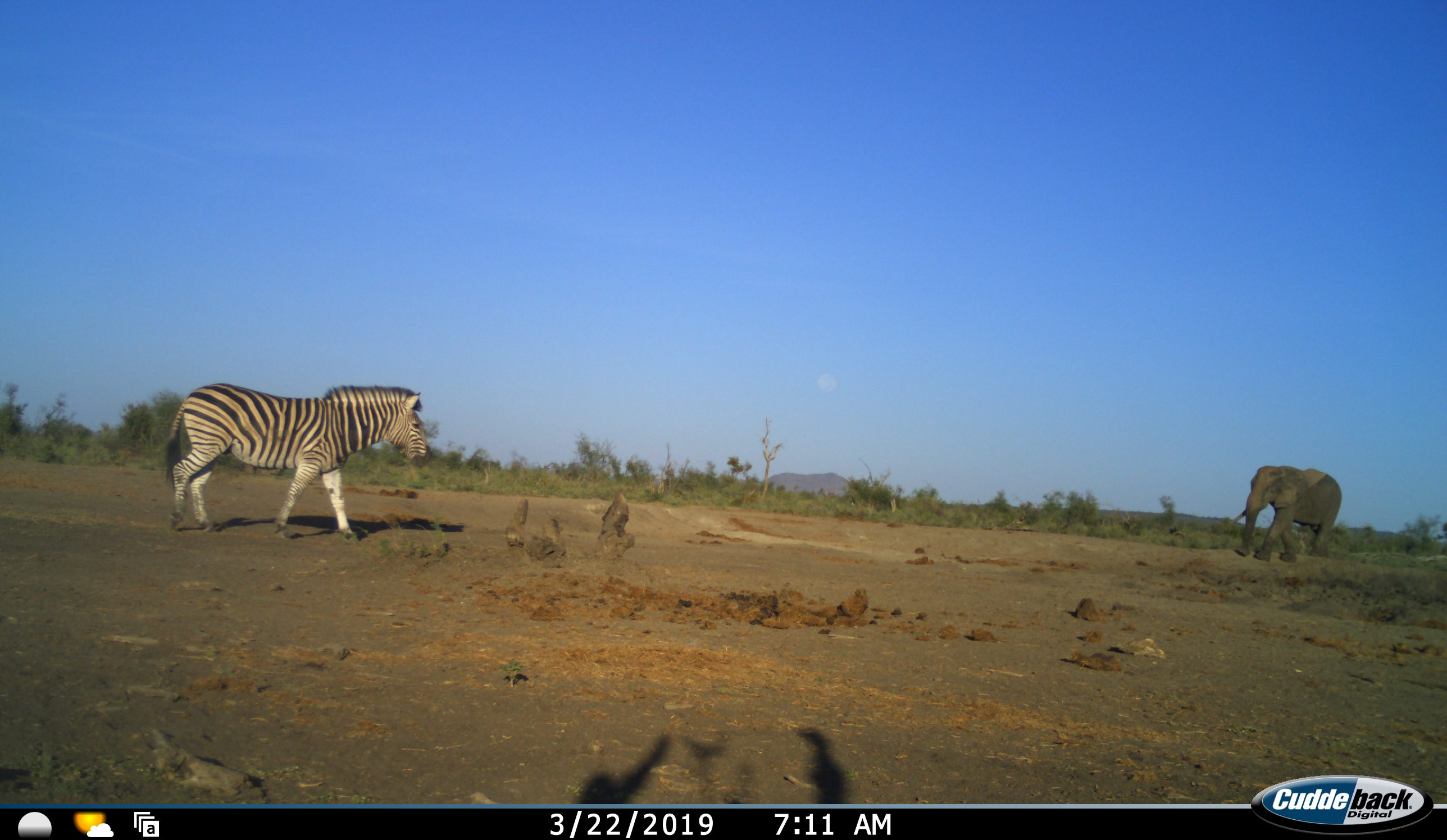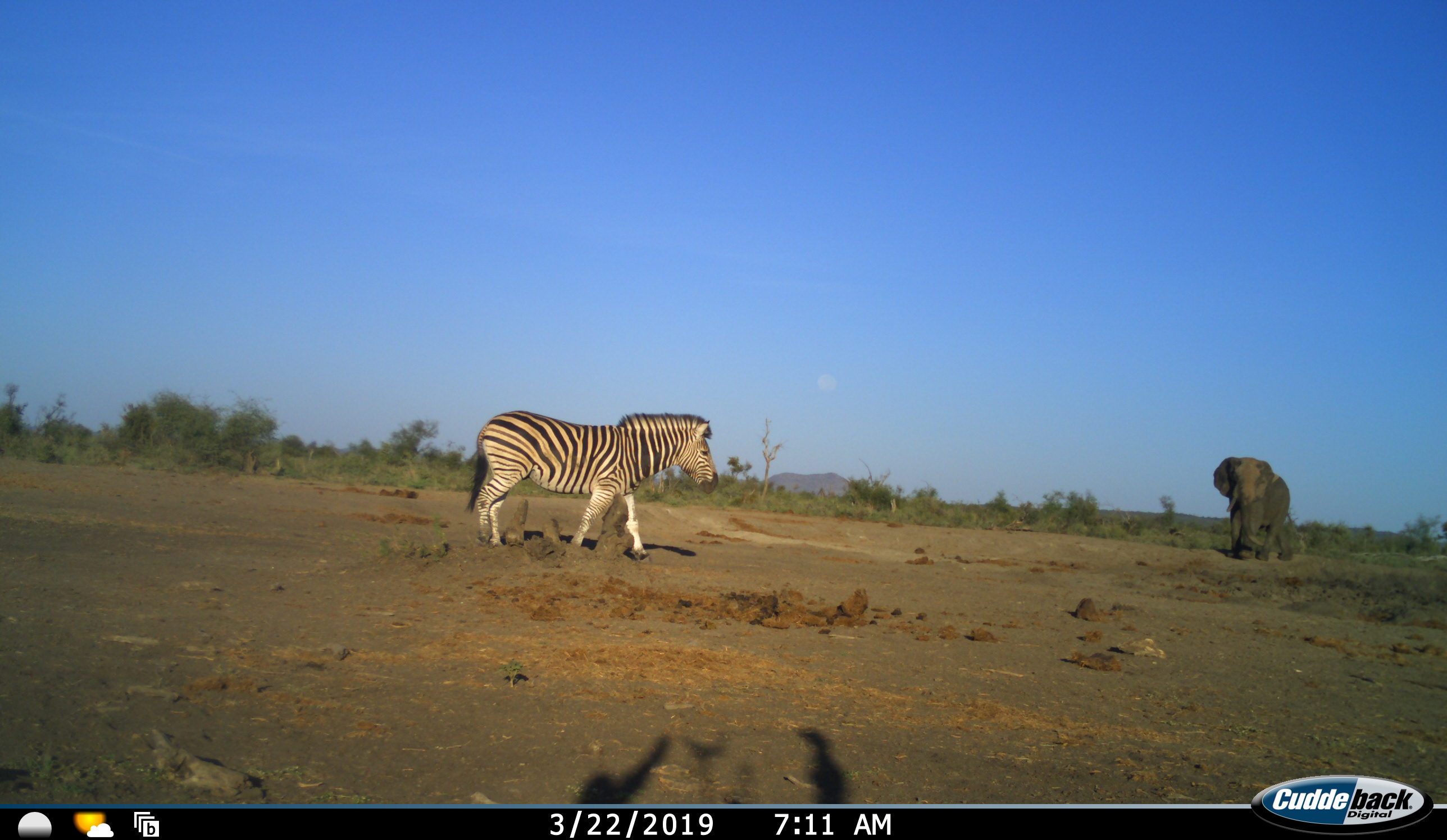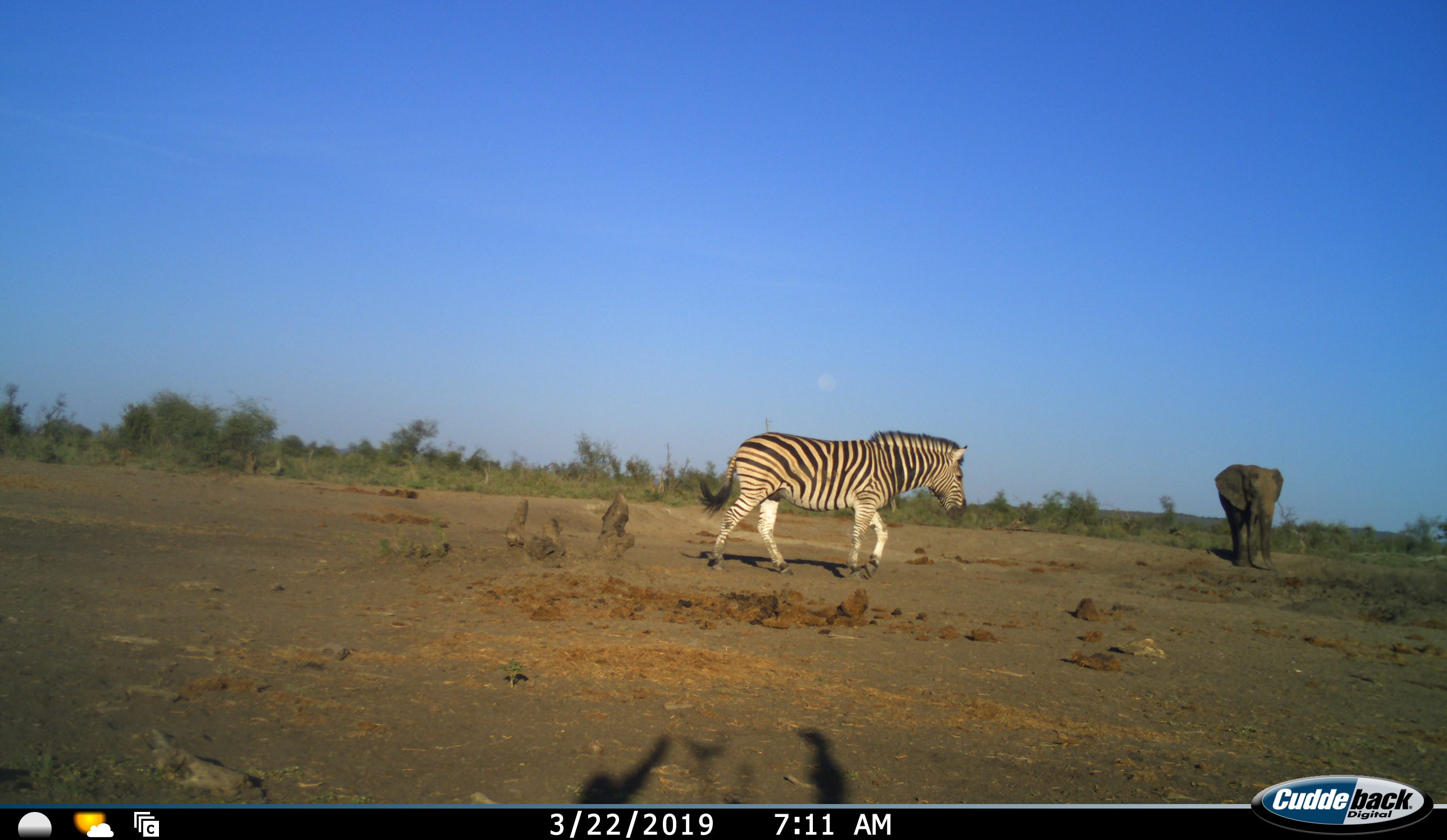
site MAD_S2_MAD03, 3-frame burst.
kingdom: Animalia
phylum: Chordata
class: Mammalia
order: Proboscidea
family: Elephantidae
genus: Loxodonta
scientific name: Loxodonta africana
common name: african bush elephant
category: elephant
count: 1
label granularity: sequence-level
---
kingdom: Animalia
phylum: Chordata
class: Mammalia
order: Perissodactyla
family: Equidae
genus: Equus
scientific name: Equus quagga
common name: plains zebra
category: zebraplains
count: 1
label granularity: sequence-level